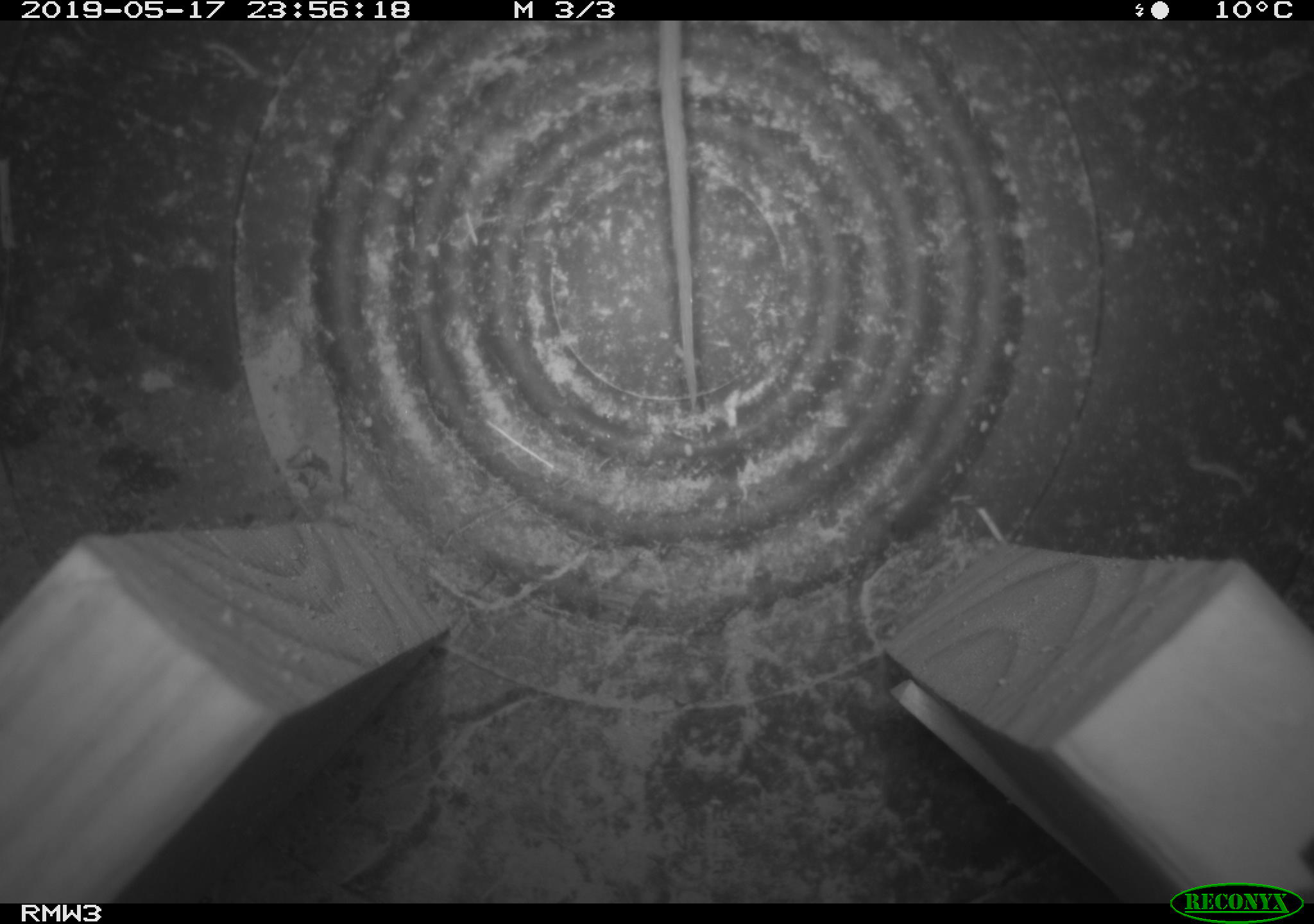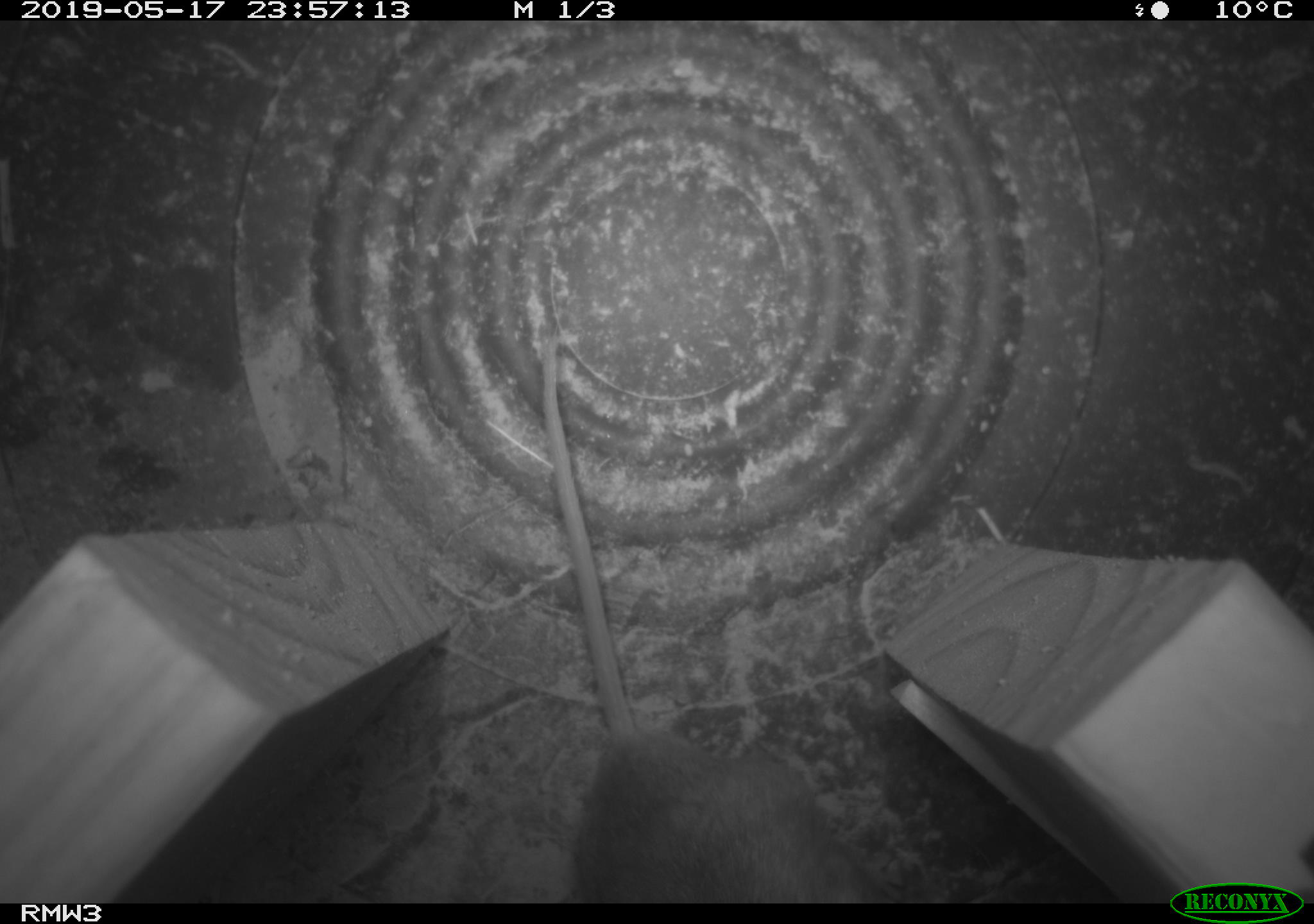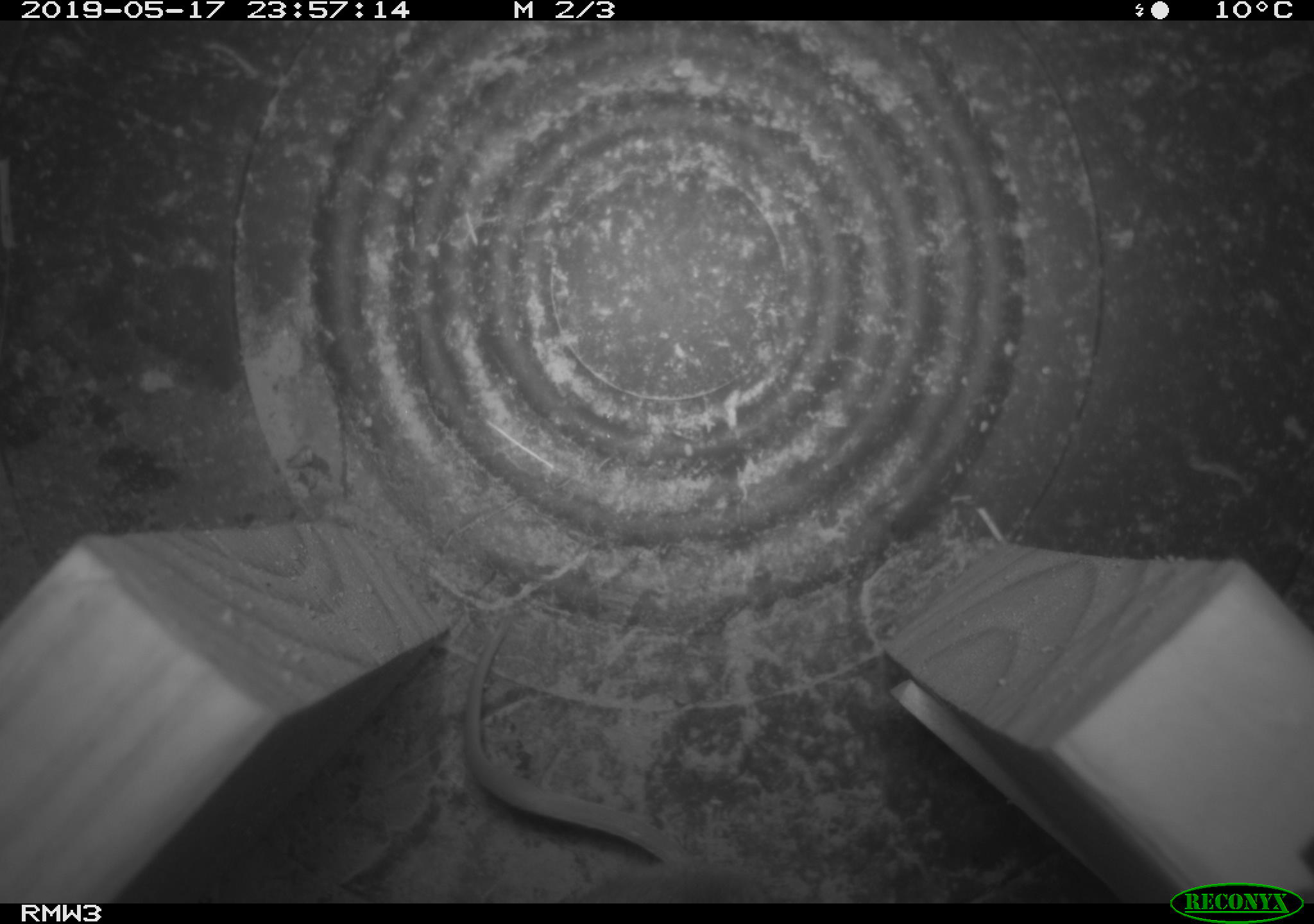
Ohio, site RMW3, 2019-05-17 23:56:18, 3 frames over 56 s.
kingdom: Animalia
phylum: Chordata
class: Mammalia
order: Rodentia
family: Cricetidae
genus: Peromyscus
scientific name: Peromyscus leucopus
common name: white-footed mouse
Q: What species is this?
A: White-footed mouse (Peromyscus leucopus).